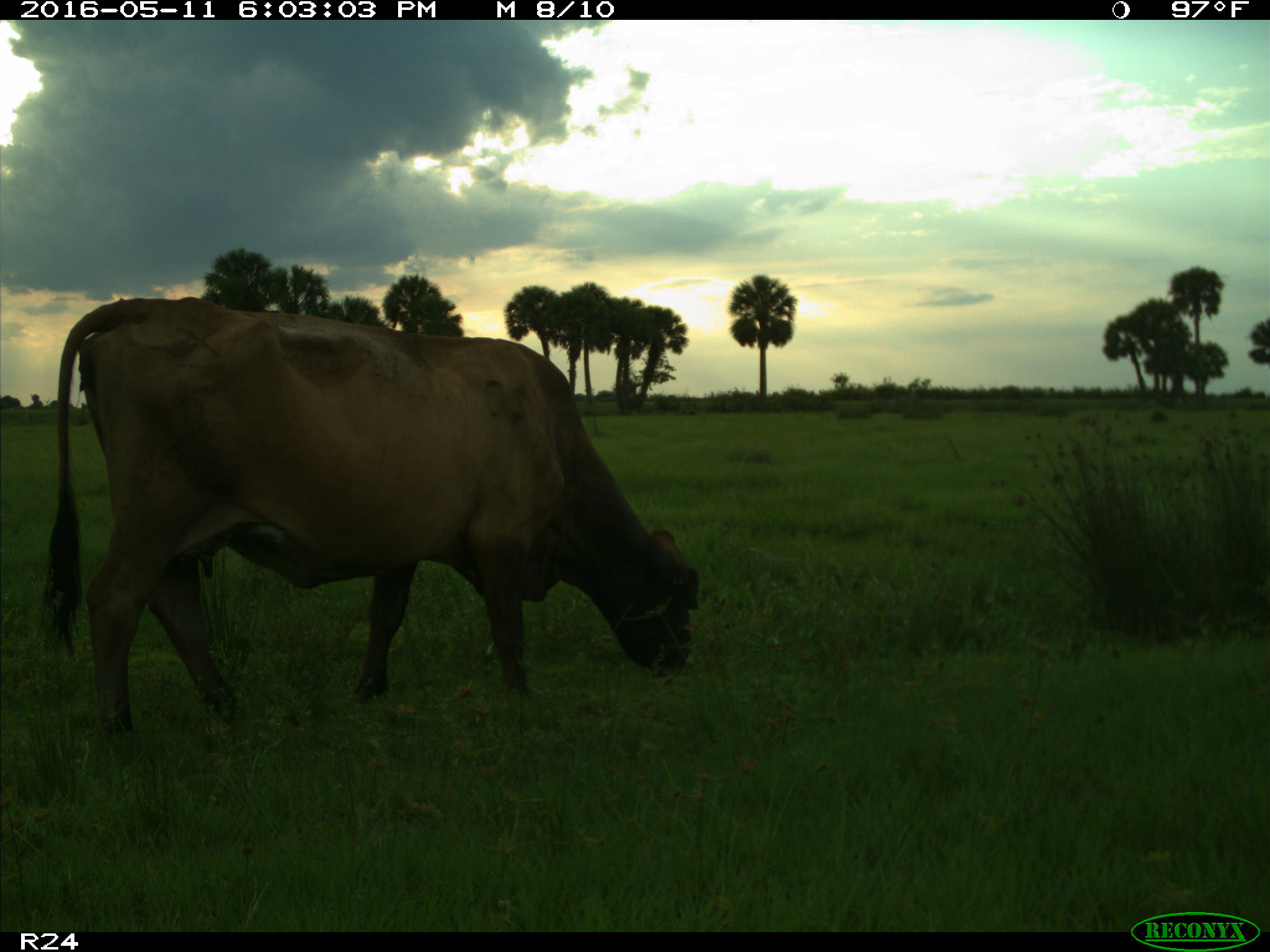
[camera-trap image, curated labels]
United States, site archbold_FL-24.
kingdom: Animalia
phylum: Chordata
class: Mammalia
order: Artiodactyla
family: Bovidae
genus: Bos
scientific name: Bos taurus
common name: domestic cow